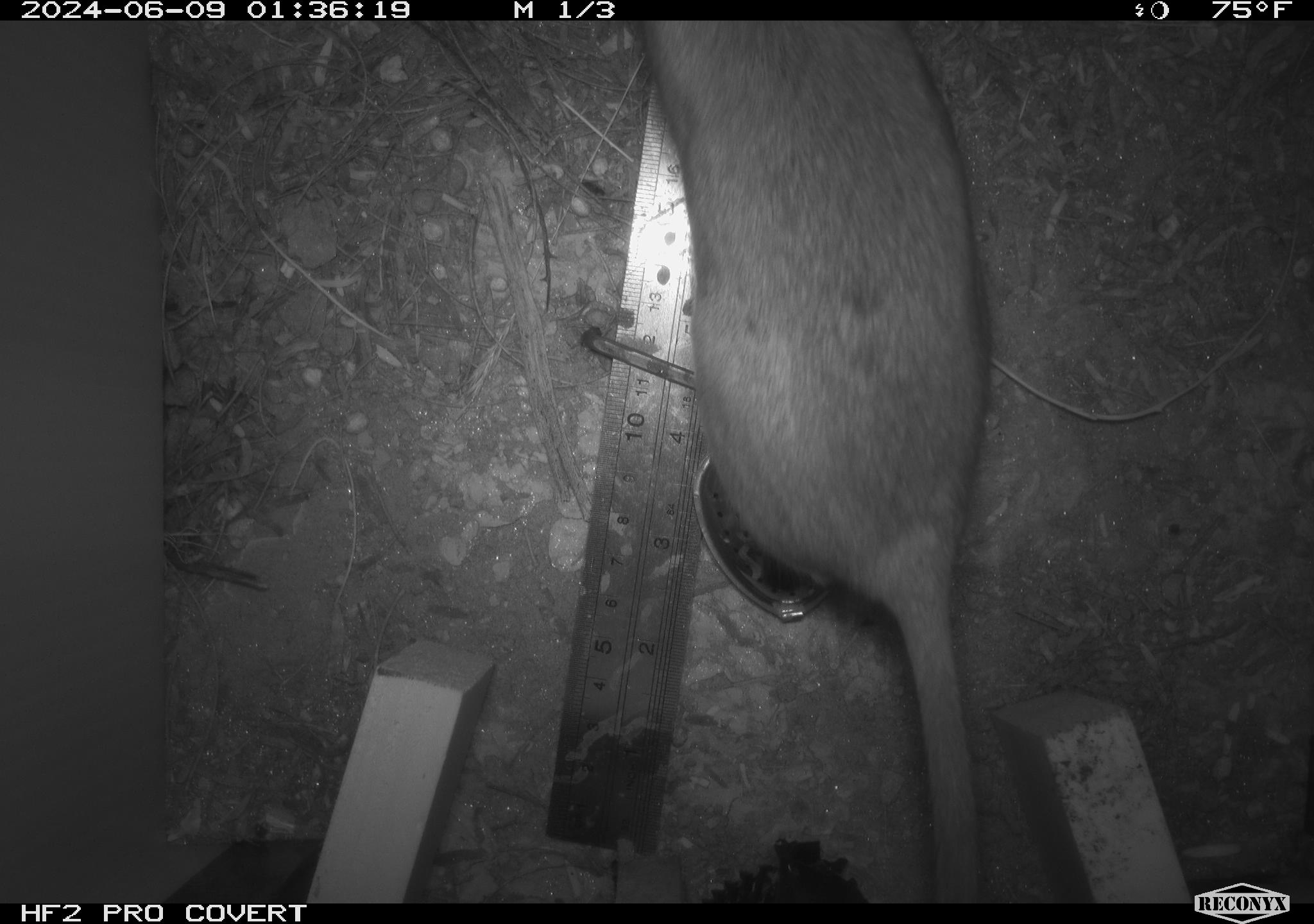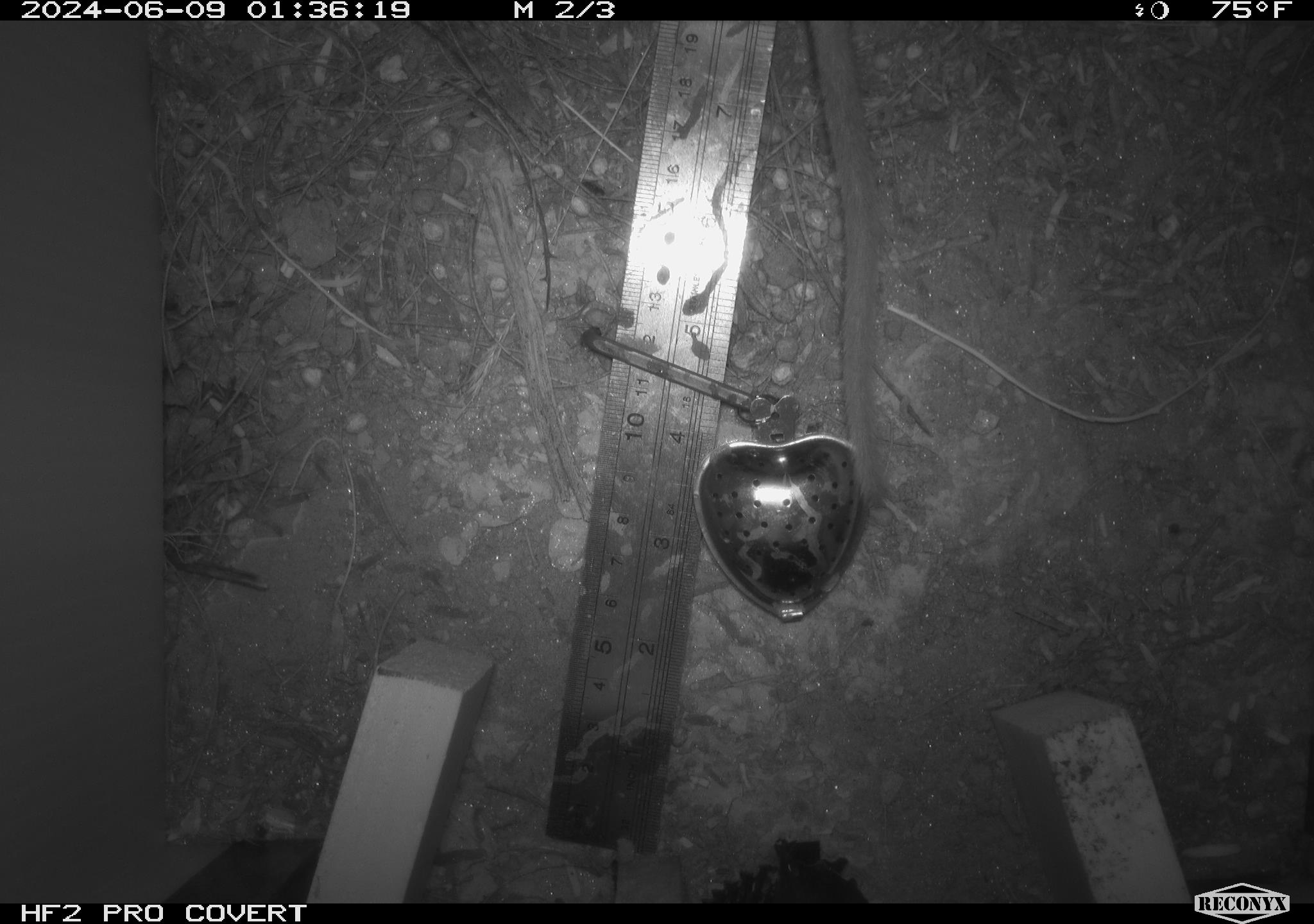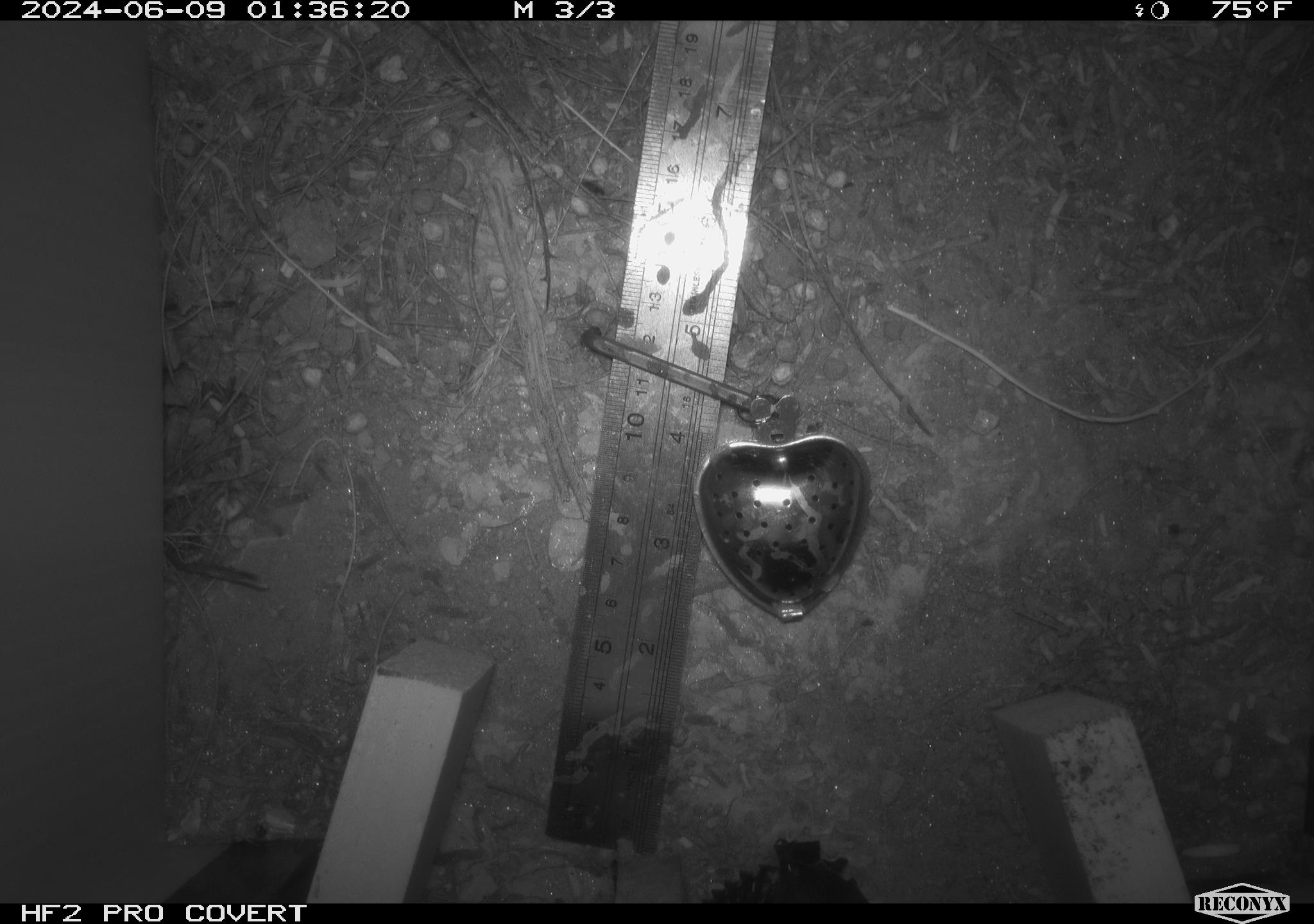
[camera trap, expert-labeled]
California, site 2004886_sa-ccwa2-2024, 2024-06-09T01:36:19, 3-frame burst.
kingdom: Animalia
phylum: Chordata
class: Mammalia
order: Rodentia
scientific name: Rodentia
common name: woodrat or rat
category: woodrat or rat species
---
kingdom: Animalia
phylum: Chordata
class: Mammalia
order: Rodentia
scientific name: Rodentia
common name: woodrat or rat or mouse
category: woodrat or rat or mouse species